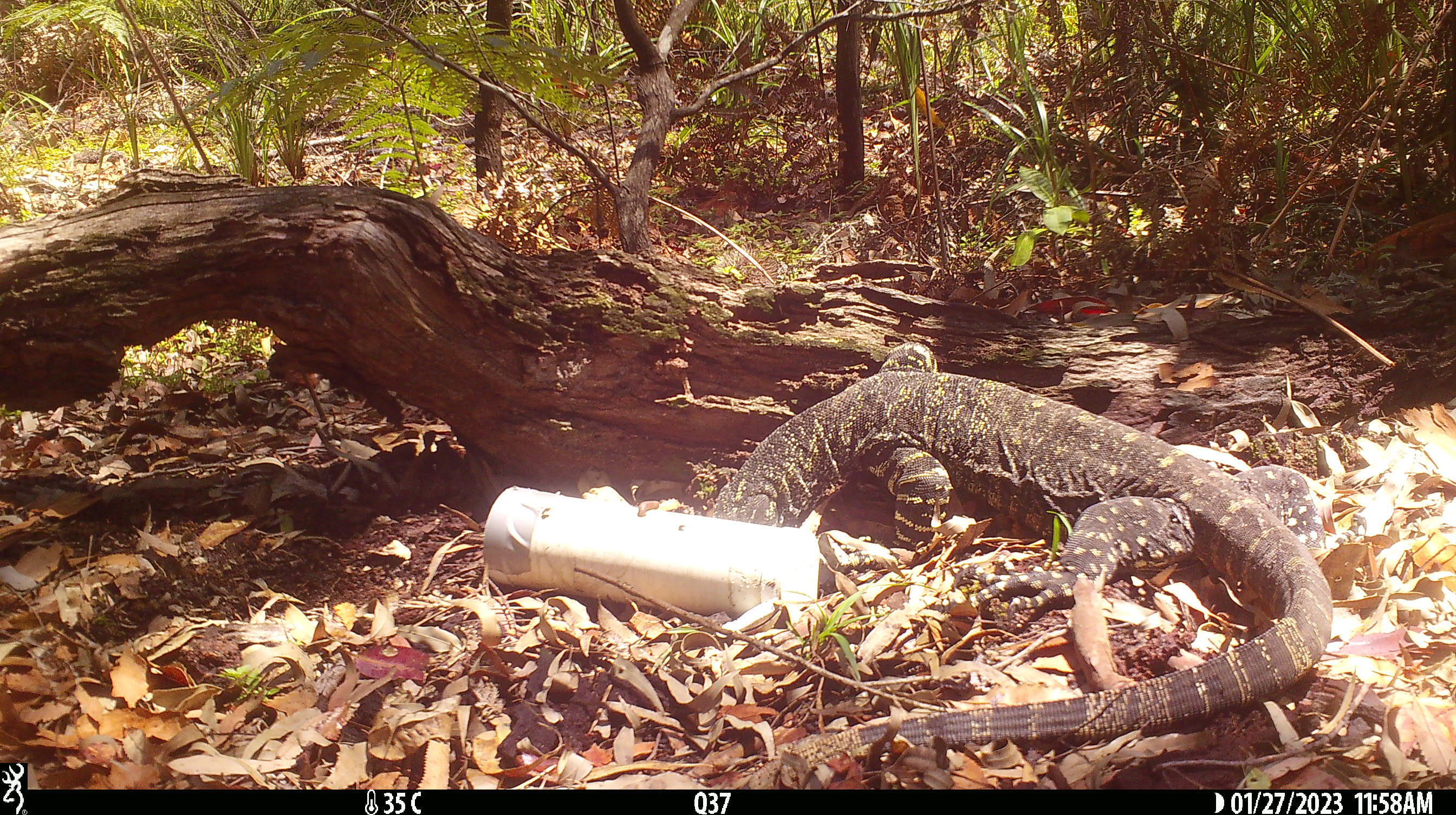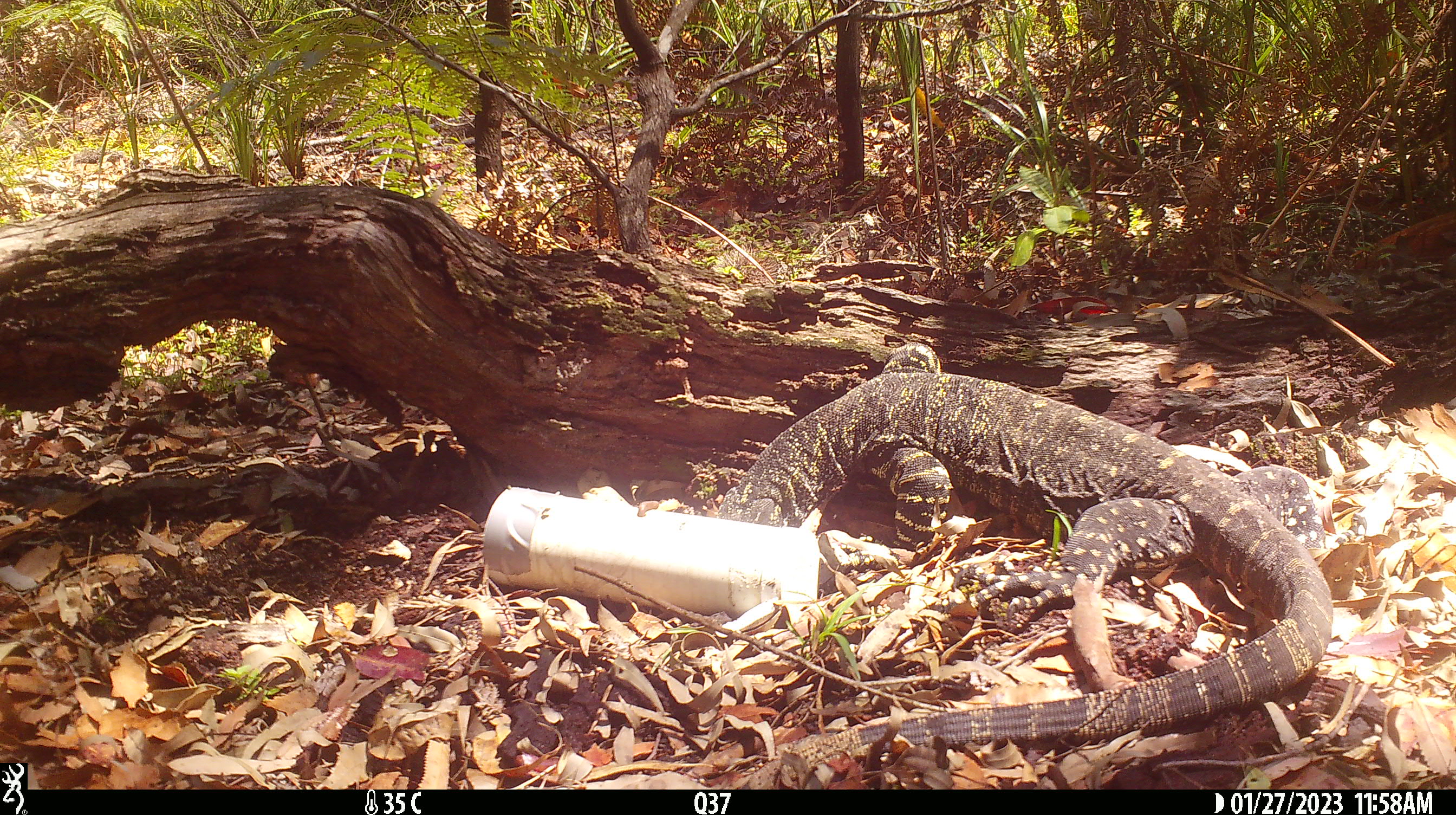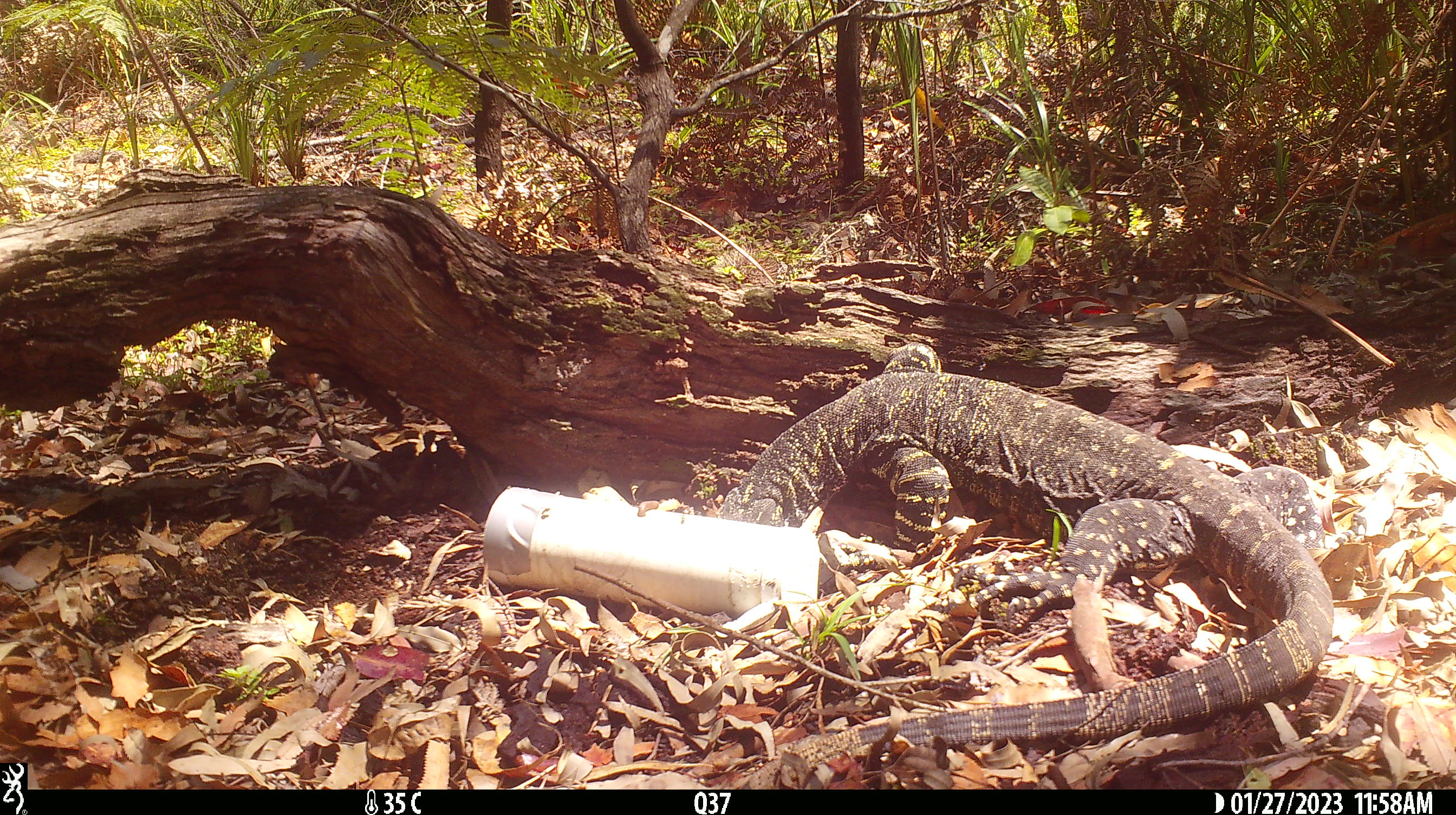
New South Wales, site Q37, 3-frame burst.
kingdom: Animalia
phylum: Chordata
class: Reptilia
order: Squamata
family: Varanidae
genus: Varanus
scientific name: Varanus varius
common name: lace monitor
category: goanna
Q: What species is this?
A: Goanna (lace monitor) (Varanus varius).